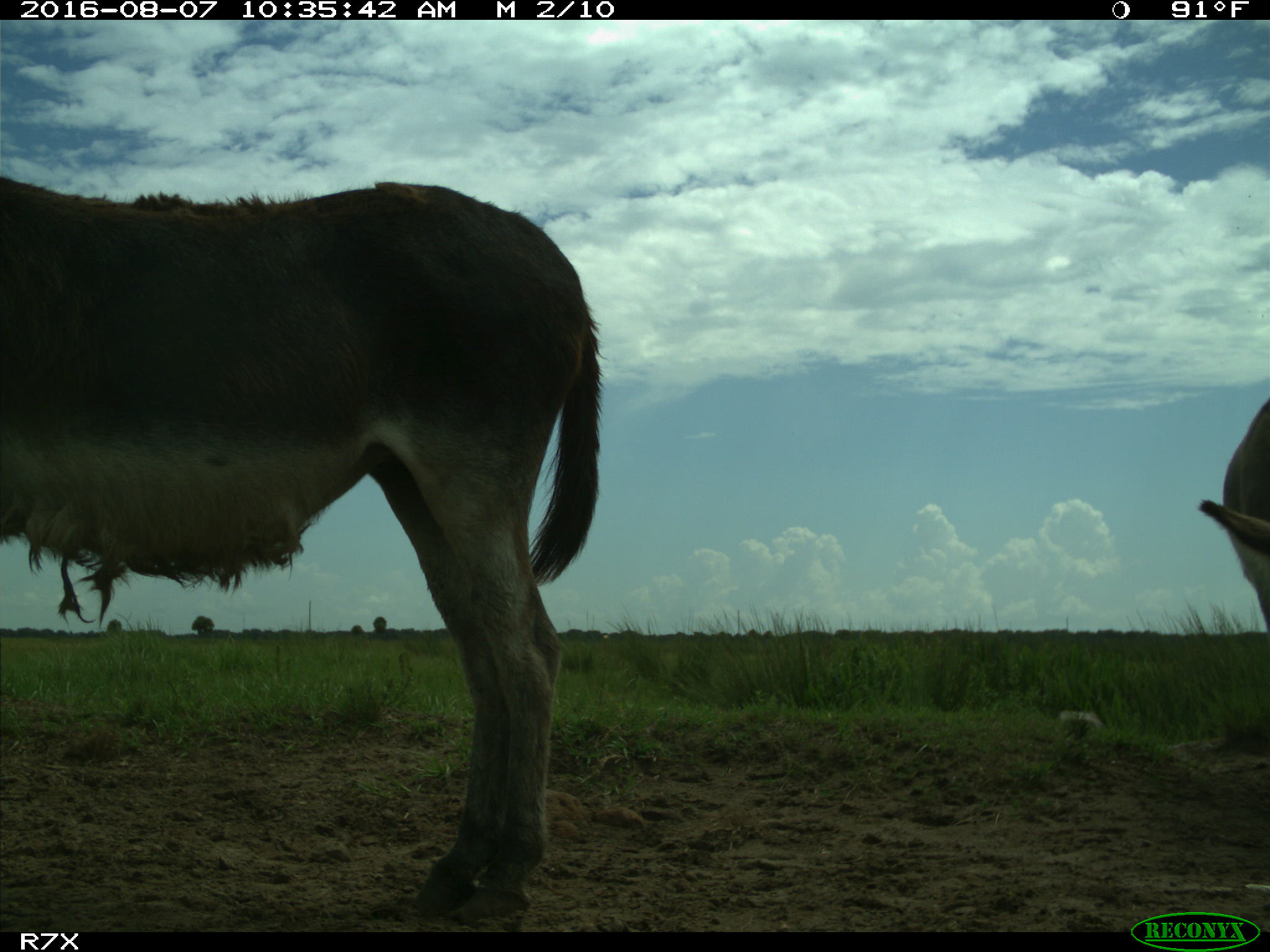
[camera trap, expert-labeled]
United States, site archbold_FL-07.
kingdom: Animalia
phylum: Chordata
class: Mammalia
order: Perissodactyla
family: Equidae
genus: Equus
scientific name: Equus africanus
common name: african wild ass